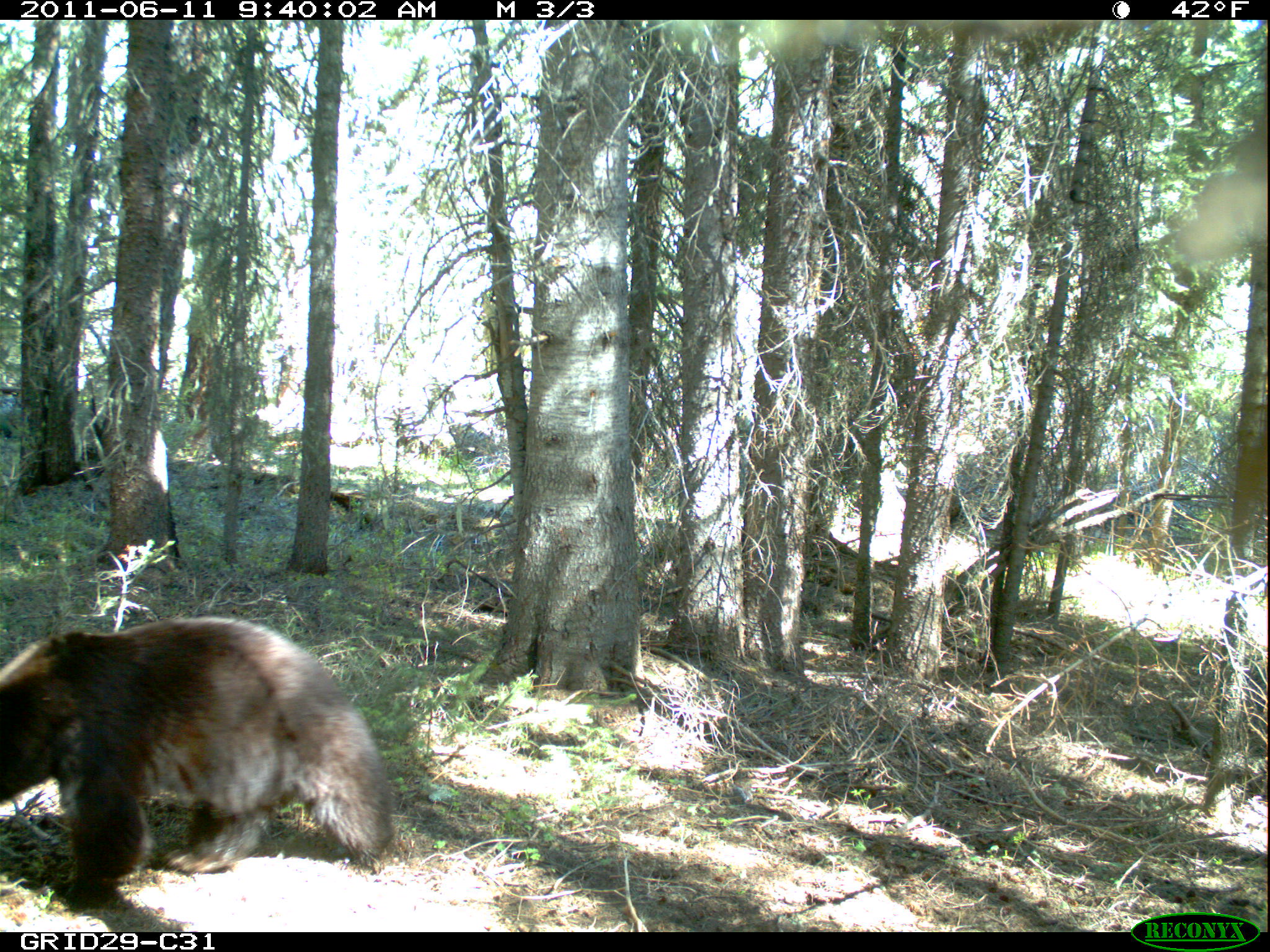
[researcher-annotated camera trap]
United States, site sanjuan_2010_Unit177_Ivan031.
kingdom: Animalia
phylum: Chordata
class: Mammalia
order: Carnivora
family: Ursidae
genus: Ursus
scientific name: Ursus americanus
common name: american black bear